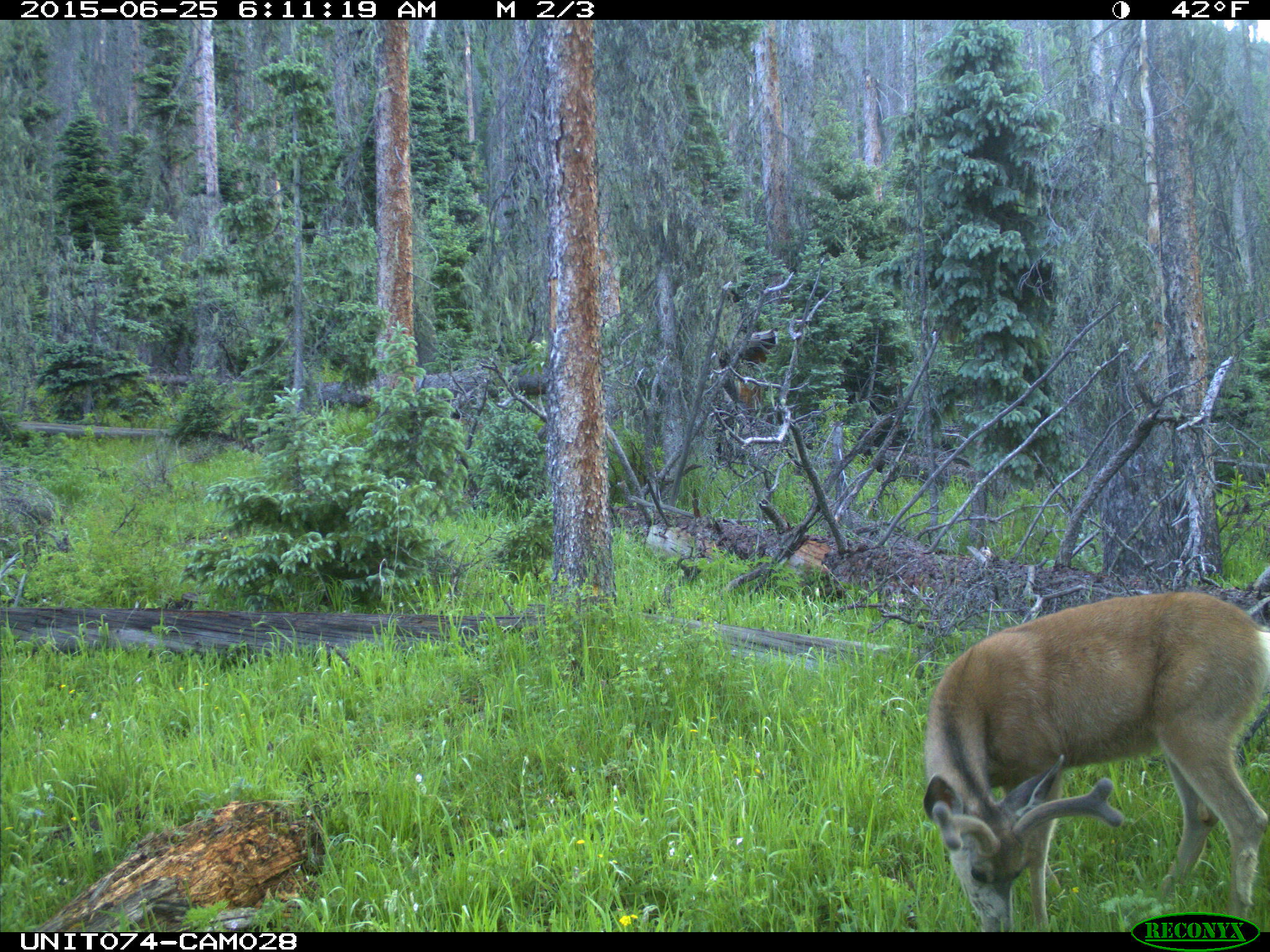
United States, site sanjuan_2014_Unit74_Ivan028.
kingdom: Animalia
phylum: Chordata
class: Mammalia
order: Artiodactyla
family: Cervidae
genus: Odocoileus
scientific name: Odocoileus hemionus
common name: mule deer